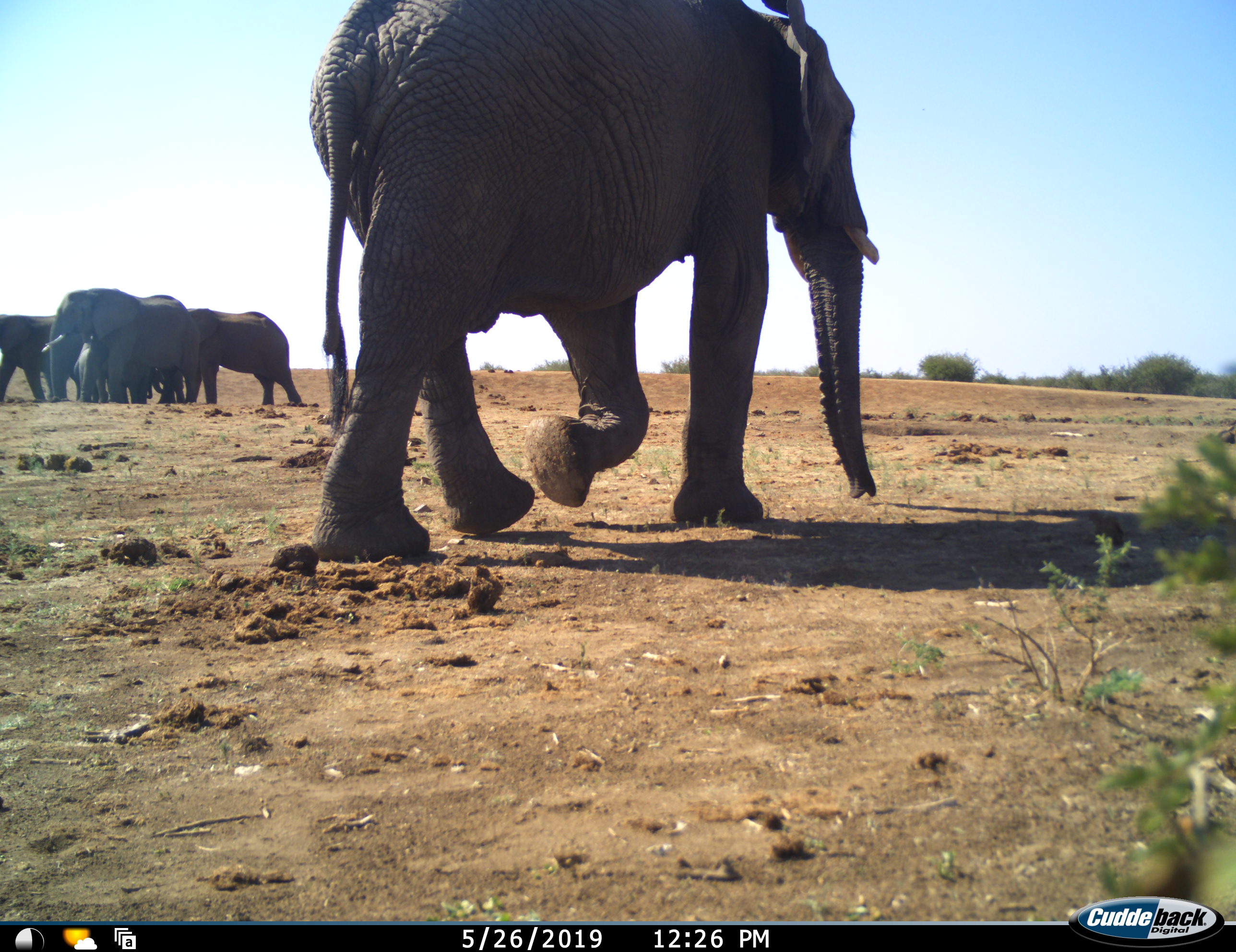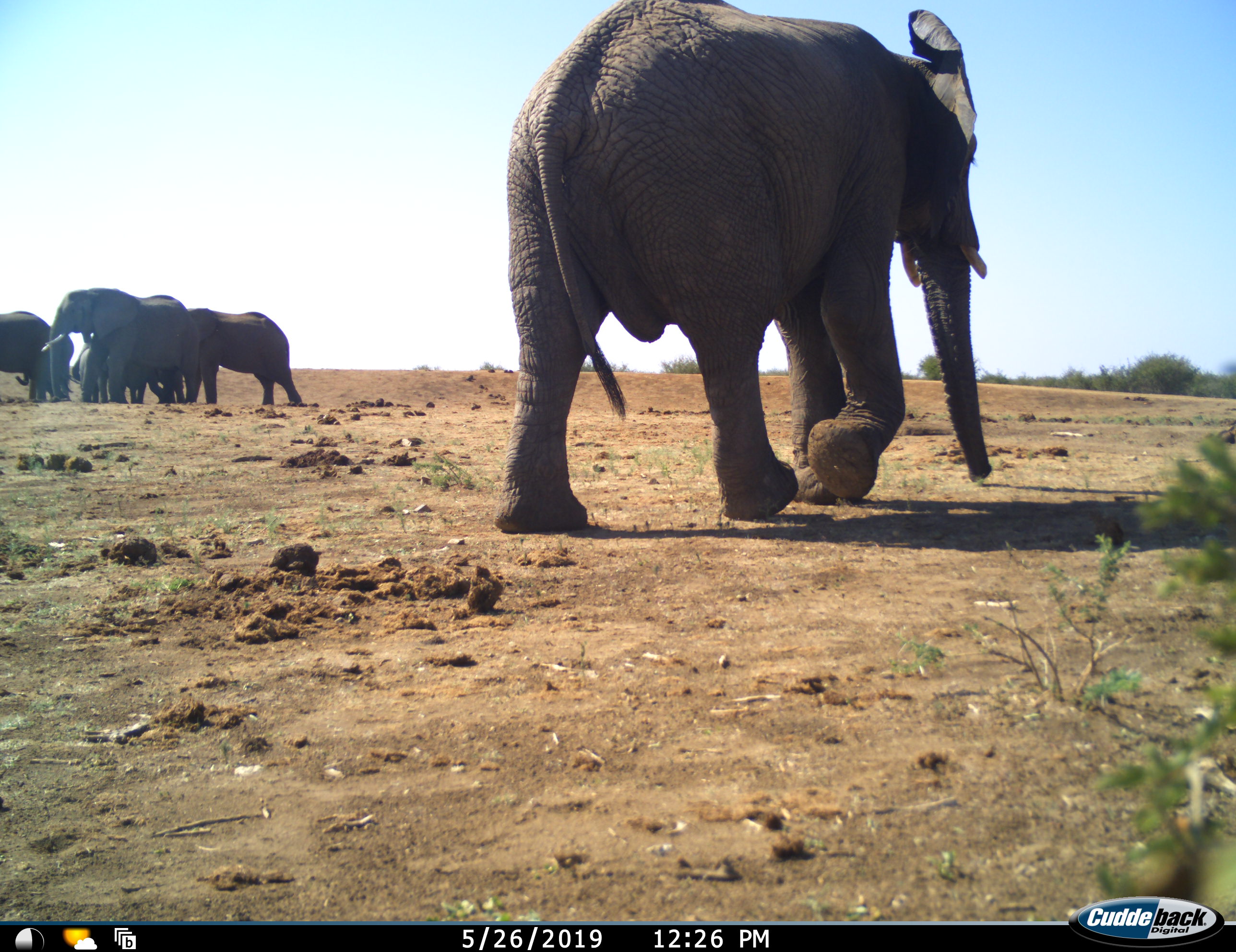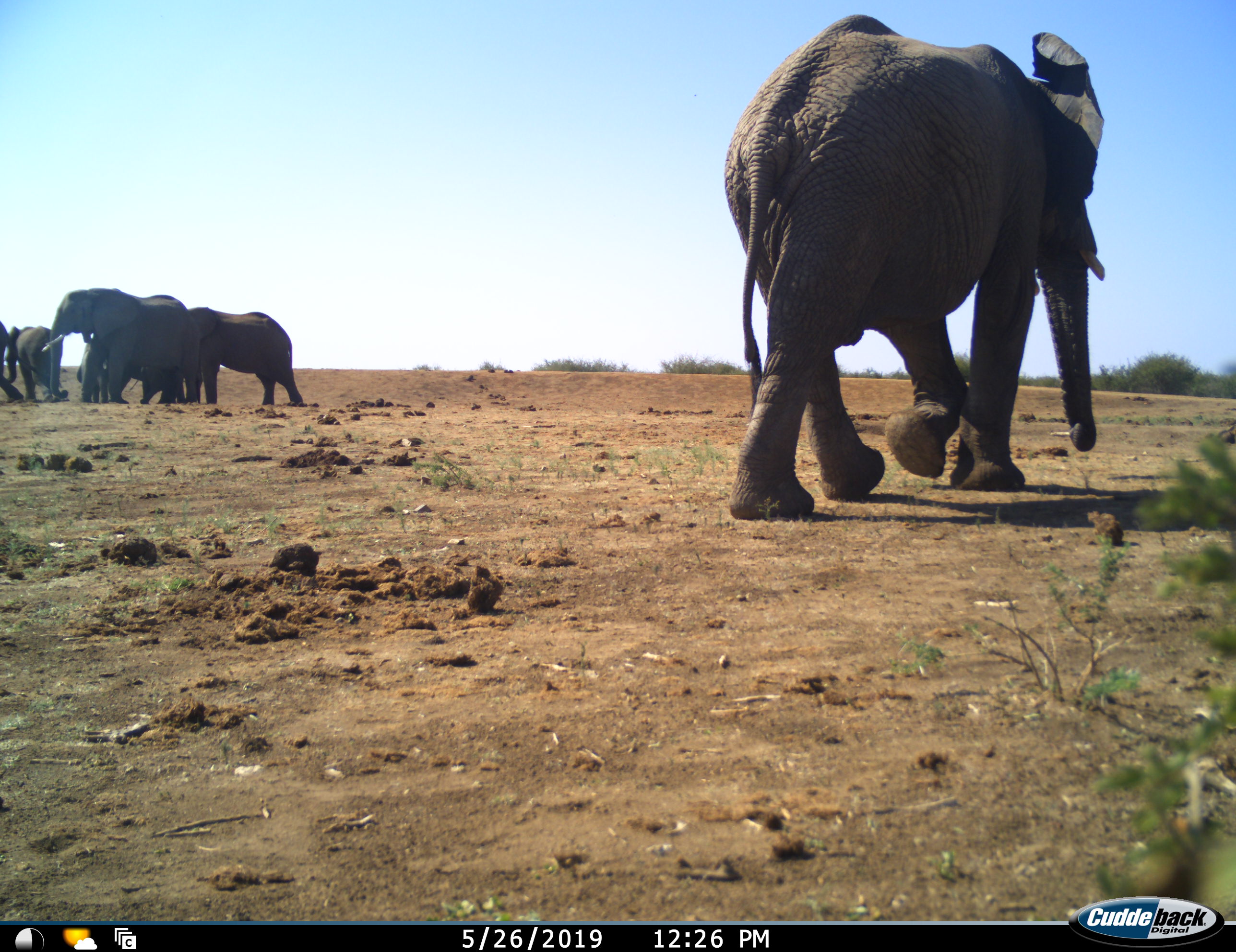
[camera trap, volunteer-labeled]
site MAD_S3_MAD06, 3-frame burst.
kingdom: Animalia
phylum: Chordata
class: Mammalia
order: Proboscidea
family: Elephantidae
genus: Loxodonta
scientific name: Loxodonta africana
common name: african bush elephant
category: elephant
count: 6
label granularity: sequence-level